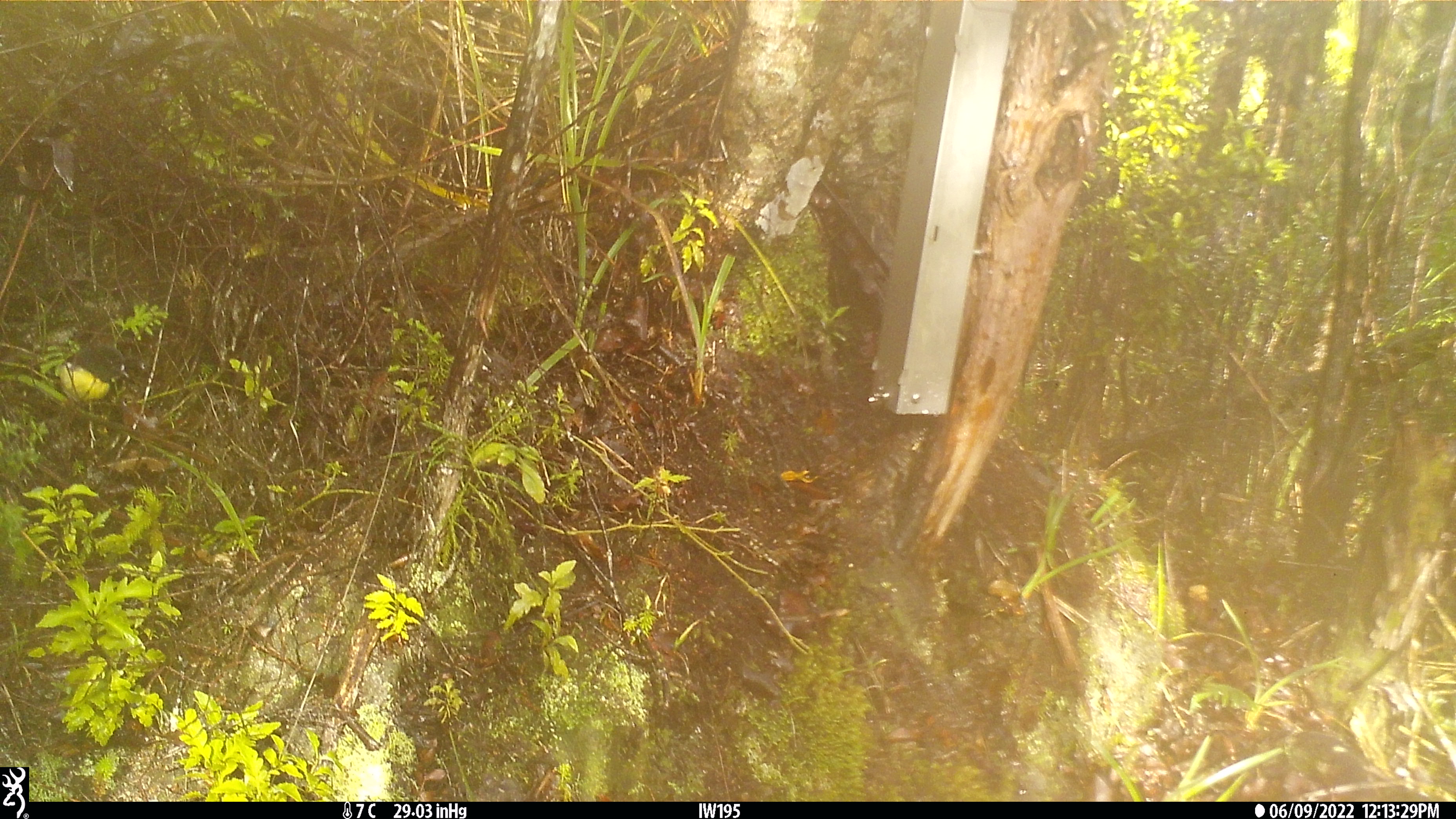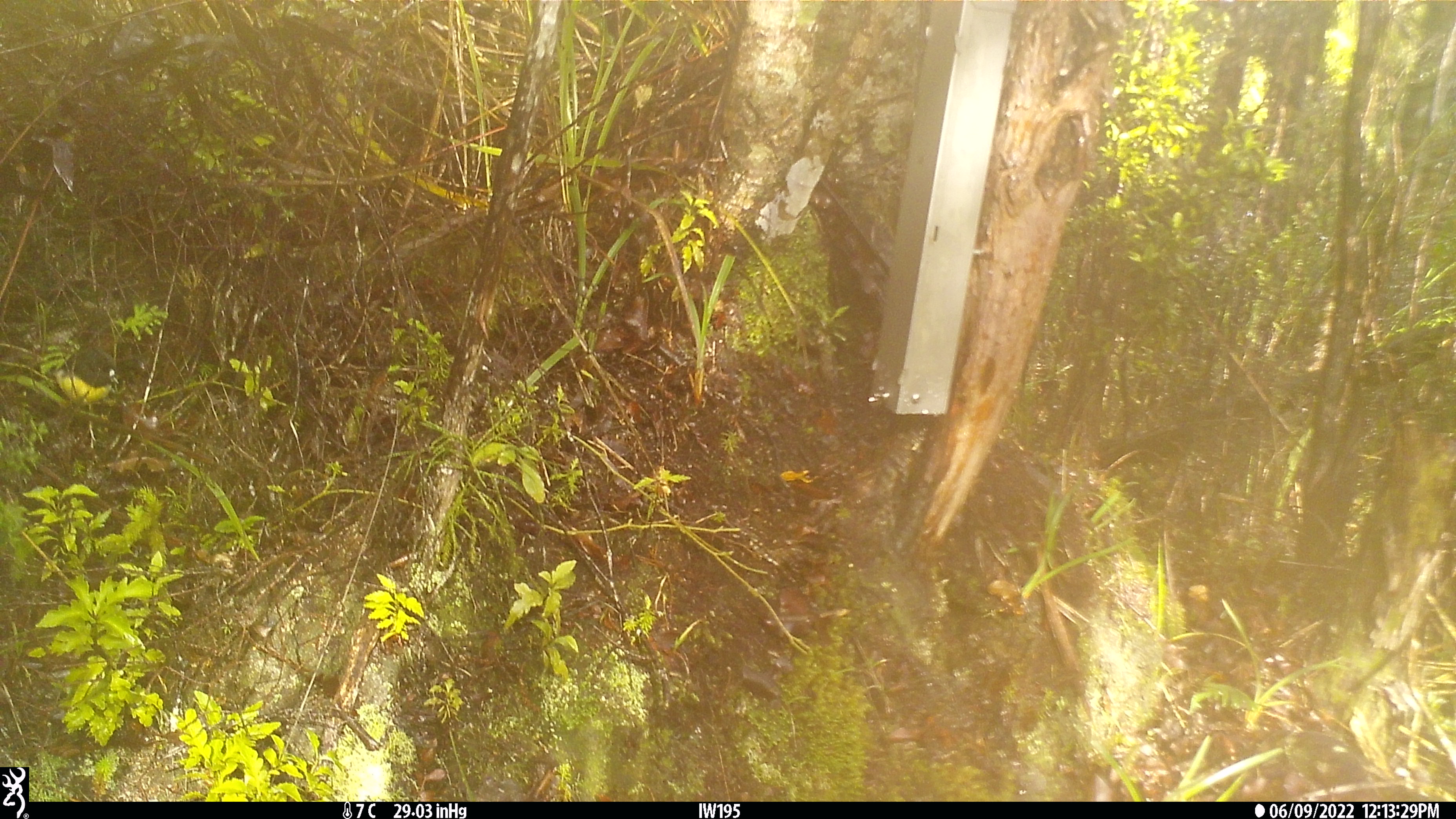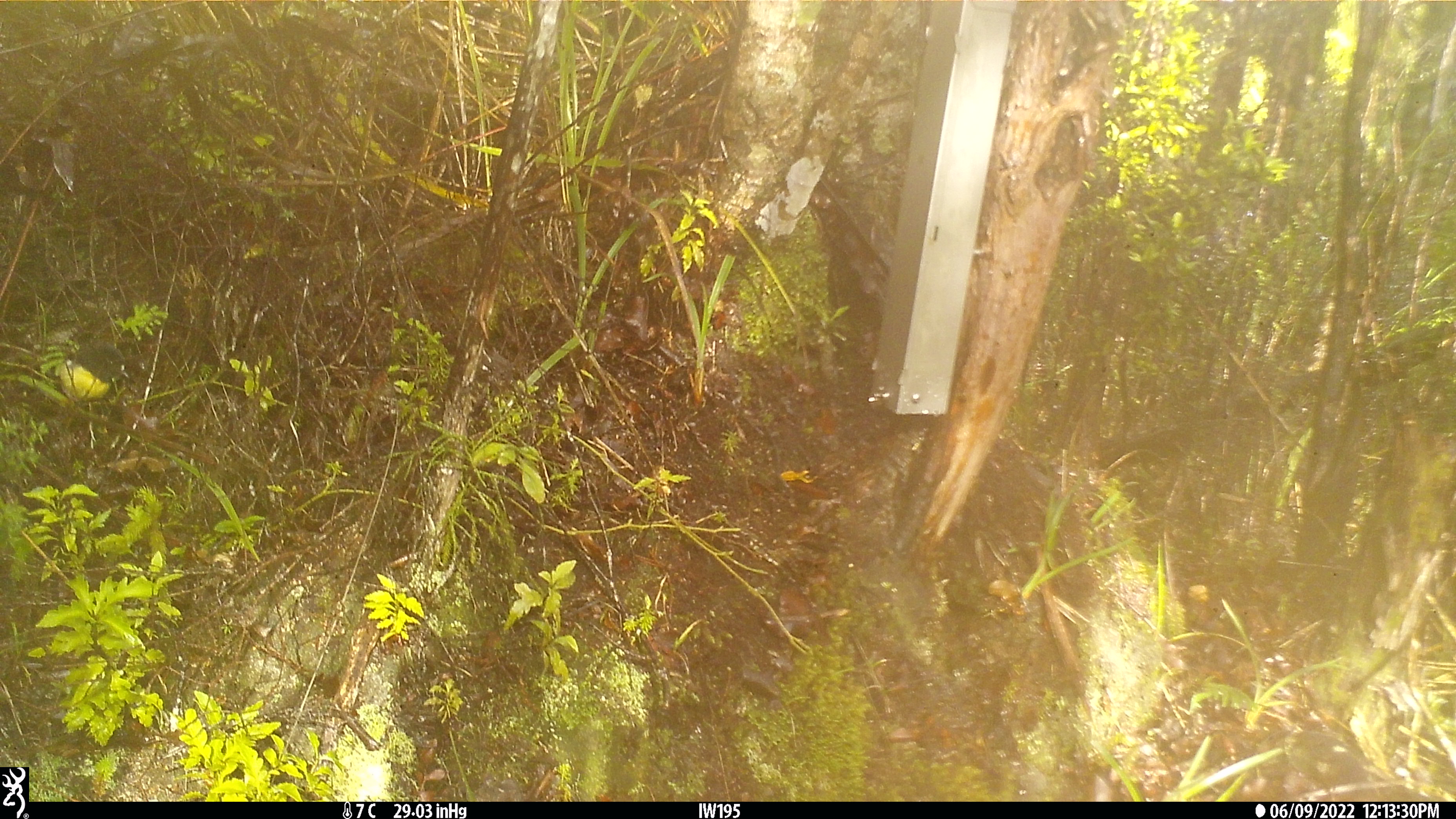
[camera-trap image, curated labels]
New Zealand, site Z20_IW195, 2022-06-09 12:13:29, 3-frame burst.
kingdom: Animalia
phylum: Chordata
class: Aves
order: Passeriformes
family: Petroicidae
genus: Petroica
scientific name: Petroica macrocephala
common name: tomtit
Tomtit (Petroica macrocephala).